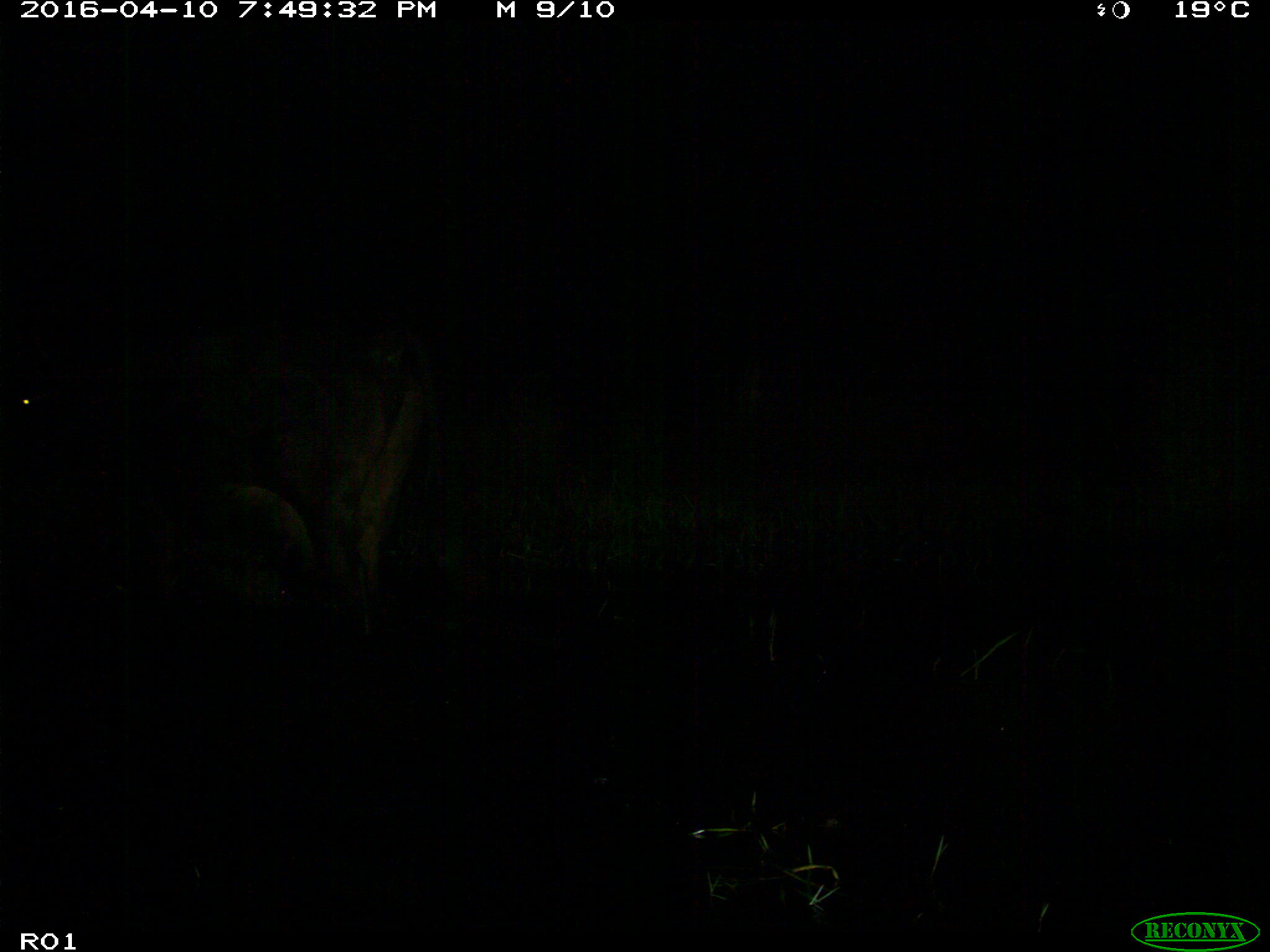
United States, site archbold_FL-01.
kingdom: Animalia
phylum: Chordata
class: Mammalia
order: Artiodactyla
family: Bovidae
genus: Bos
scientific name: Bos taurus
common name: domestic cow